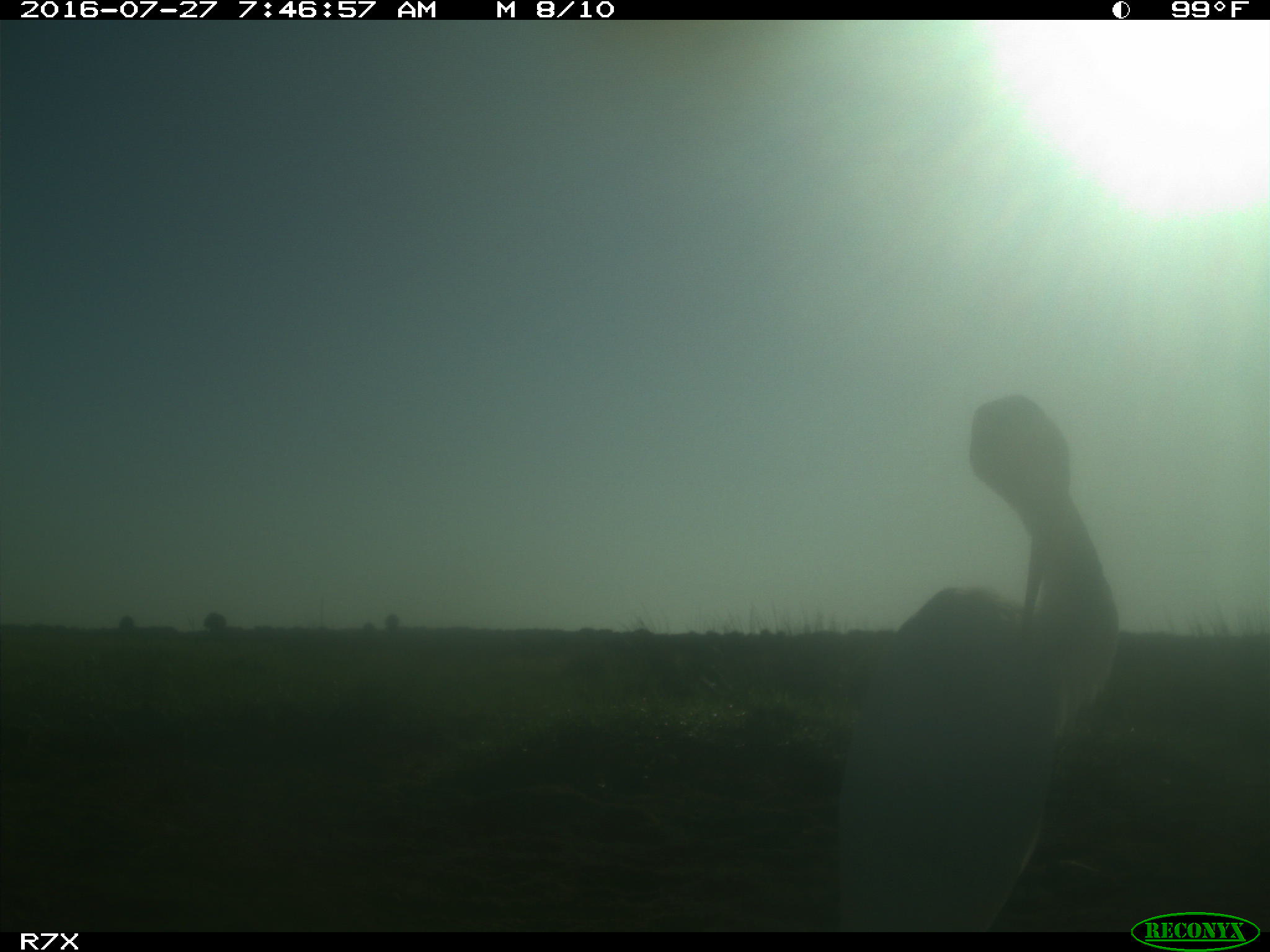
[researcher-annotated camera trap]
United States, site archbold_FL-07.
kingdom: Animalia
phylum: Chordata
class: Aves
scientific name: Aves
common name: birds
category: unidentified bird